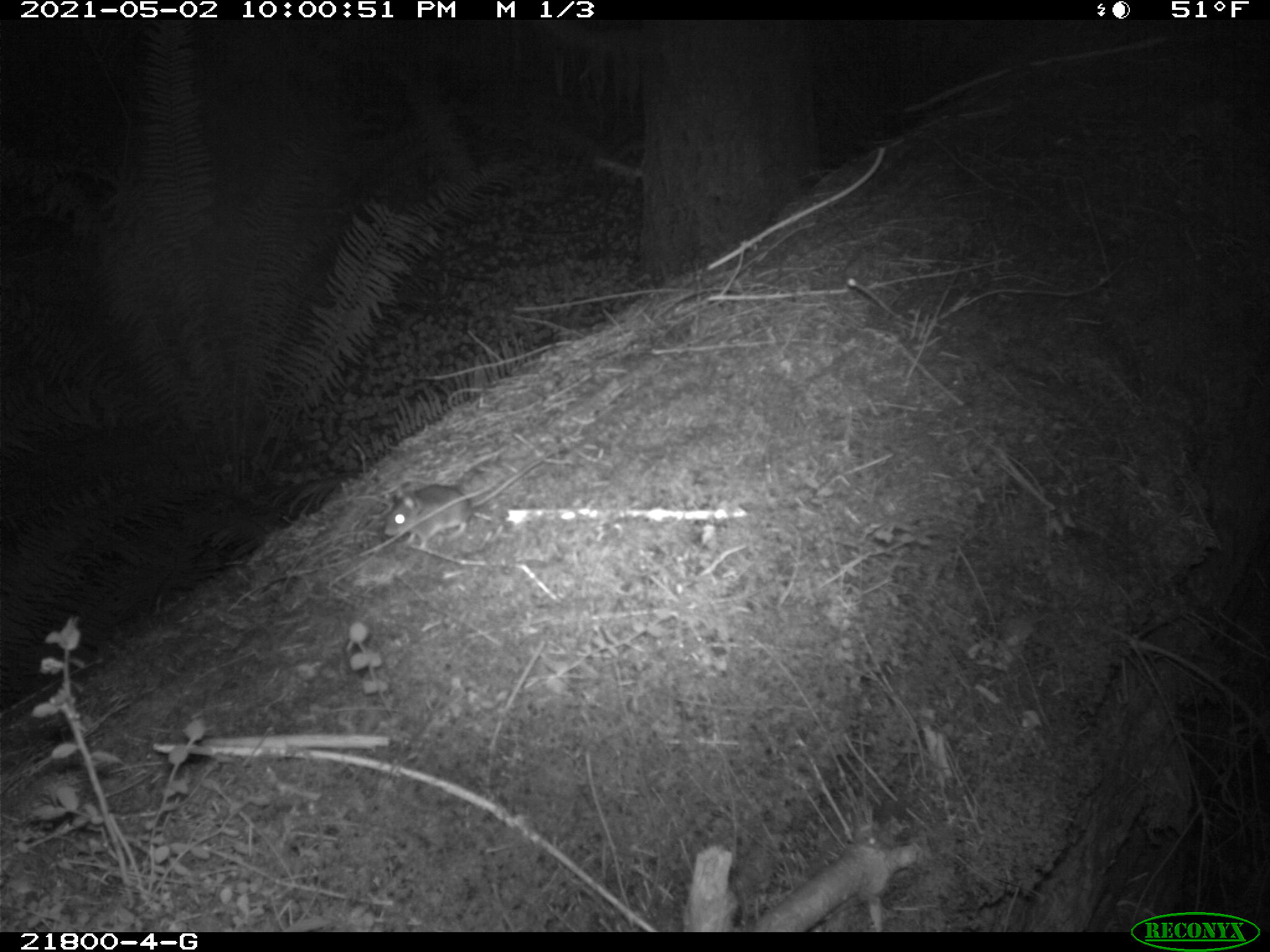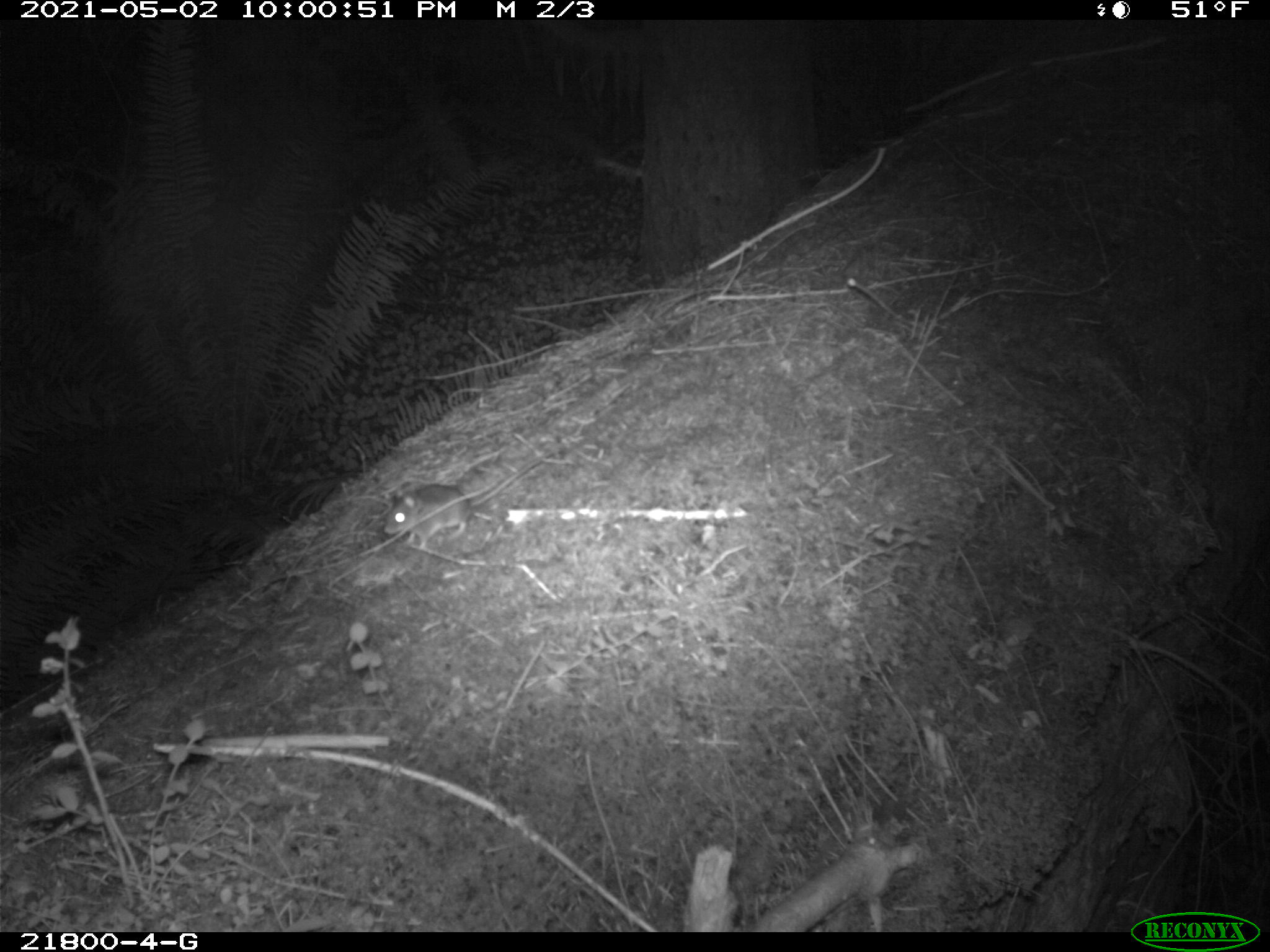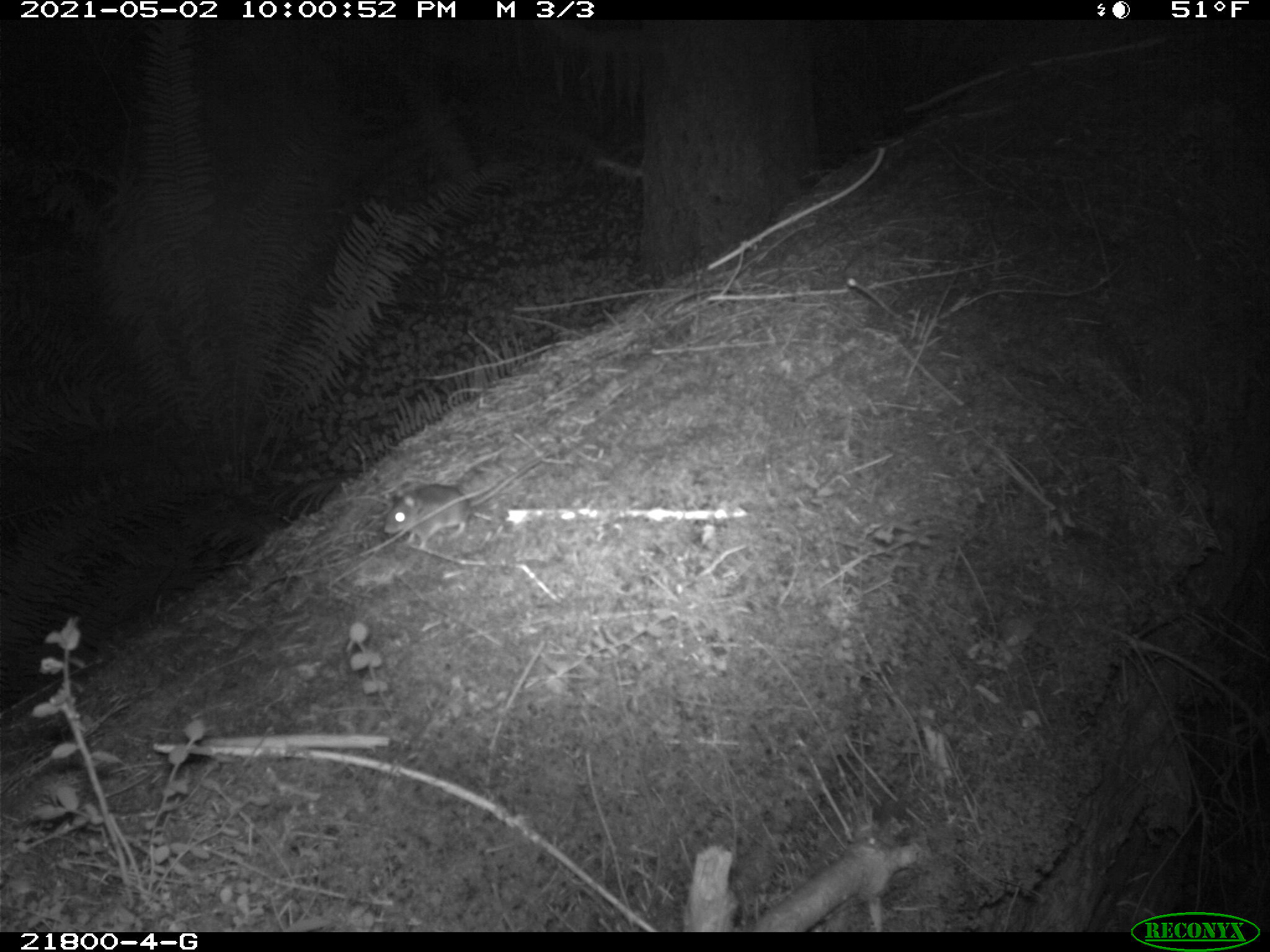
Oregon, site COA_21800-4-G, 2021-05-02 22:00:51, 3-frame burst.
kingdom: Animalia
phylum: Chordata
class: Mammalia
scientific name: Mammalia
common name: small mammal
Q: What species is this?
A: Small mammal (Mammalia).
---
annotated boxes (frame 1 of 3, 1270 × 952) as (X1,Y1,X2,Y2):
small mammal: (355,417,583,576)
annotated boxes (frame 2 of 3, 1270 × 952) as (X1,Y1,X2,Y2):
small mammal: (355,421,576,572)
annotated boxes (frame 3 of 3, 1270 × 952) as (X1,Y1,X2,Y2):
small mammal: (372,420,592,561)